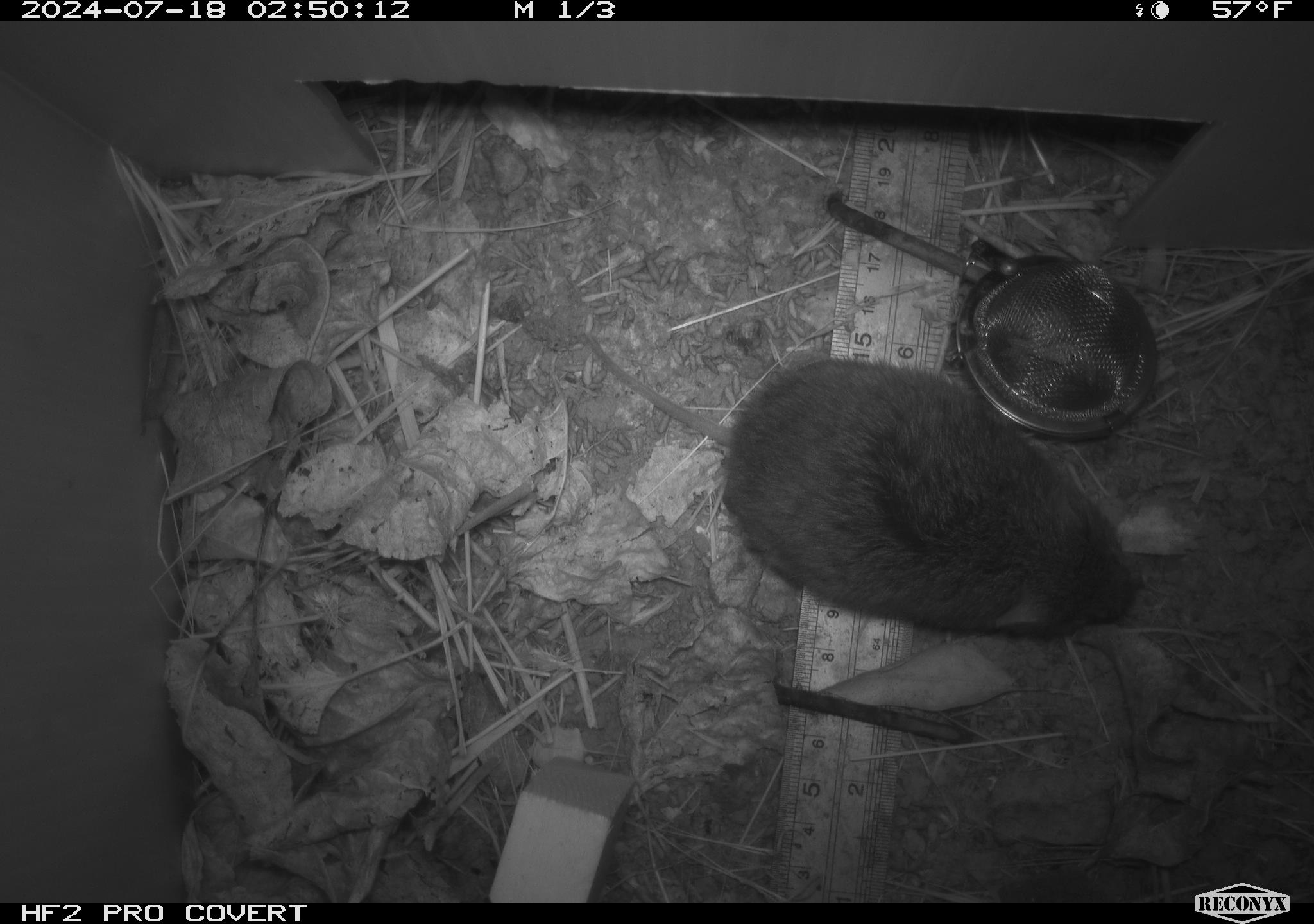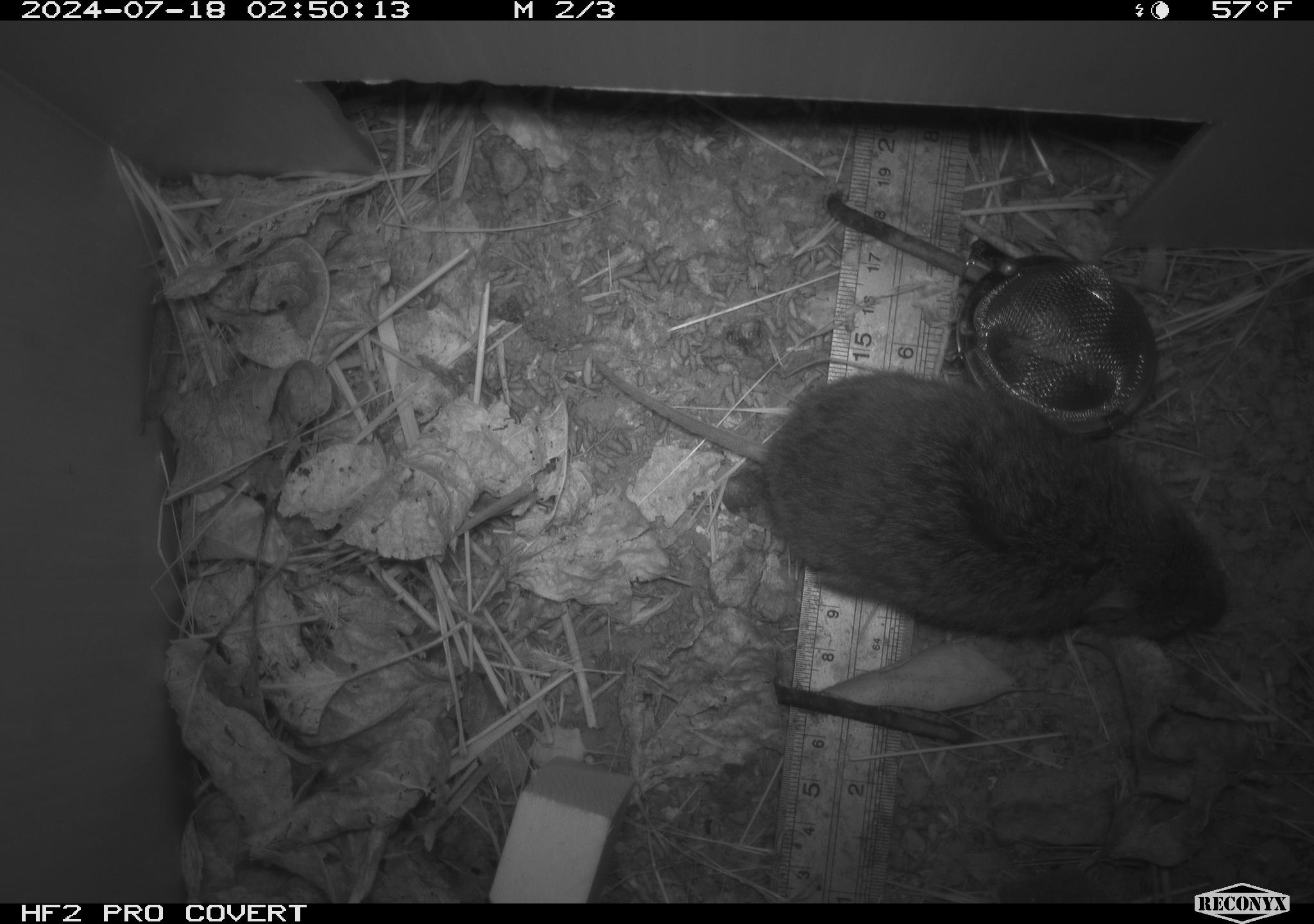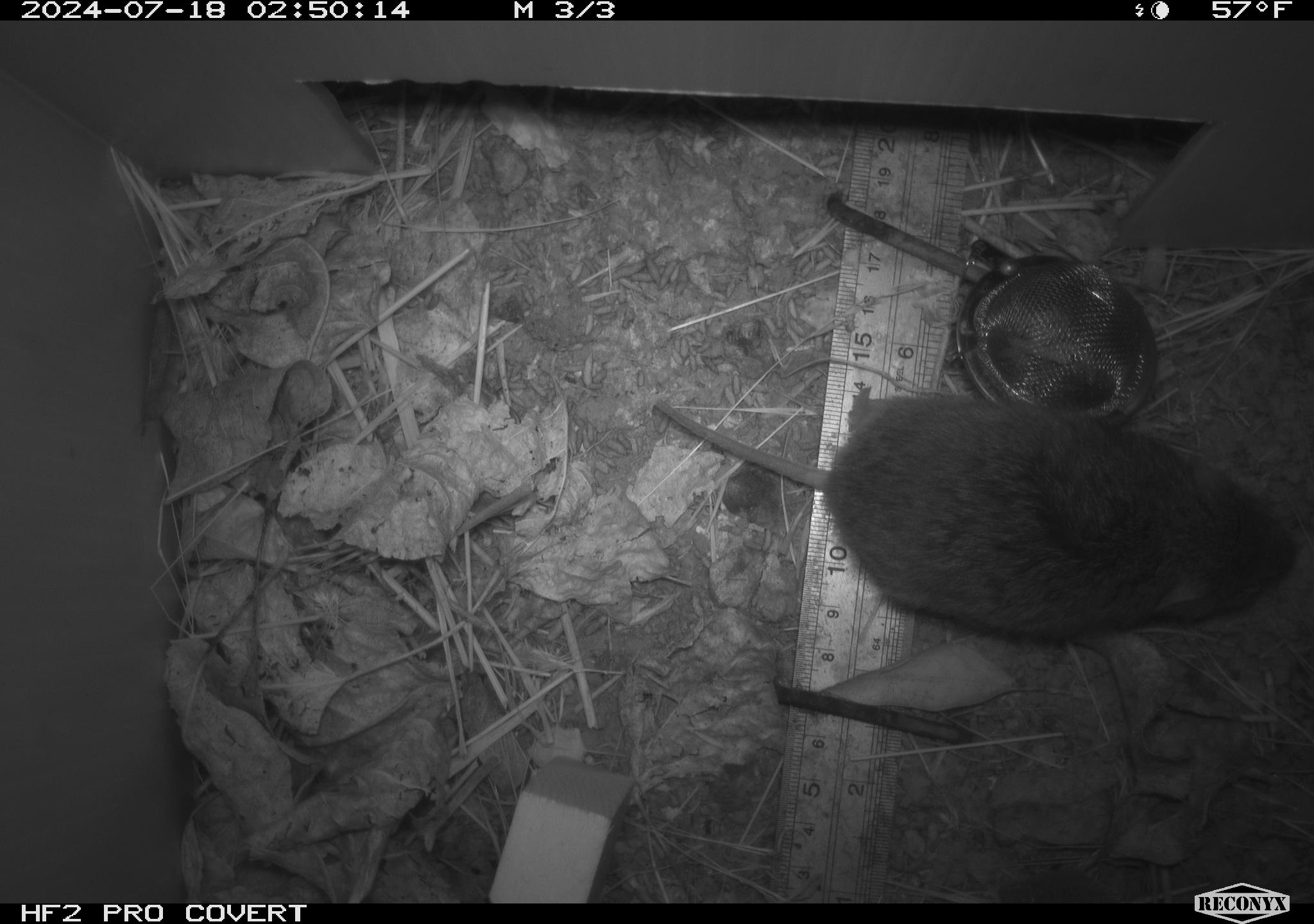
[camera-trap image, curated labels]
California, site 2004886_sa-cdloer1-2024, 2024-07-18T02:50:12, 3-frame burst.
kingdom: Animalia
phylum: Chordata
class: Mammalia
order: Rodentia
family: Cricetidae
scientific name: Arvicolinae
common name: voles, lemmings, and muskrats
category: arvicolinae subfamily